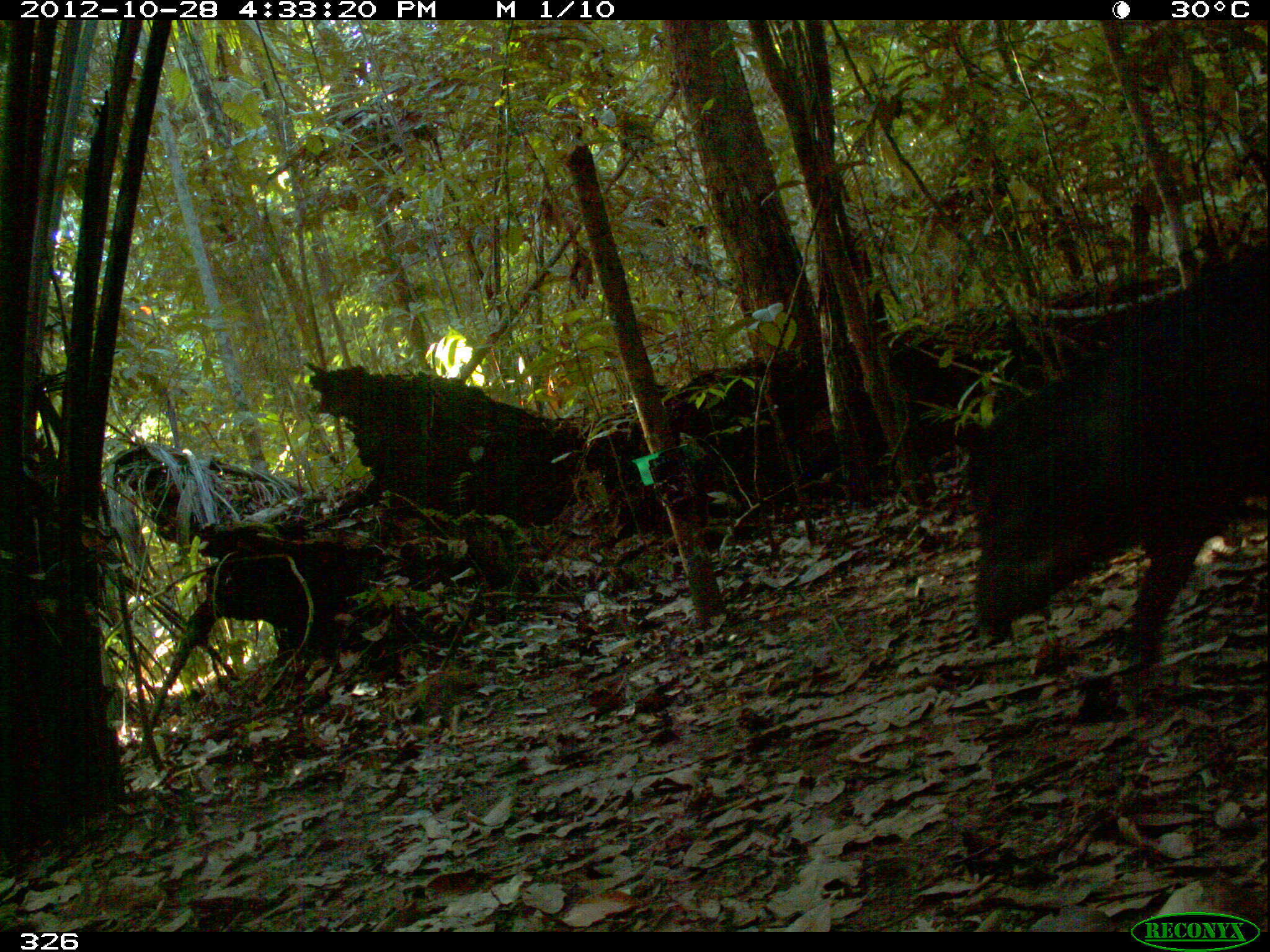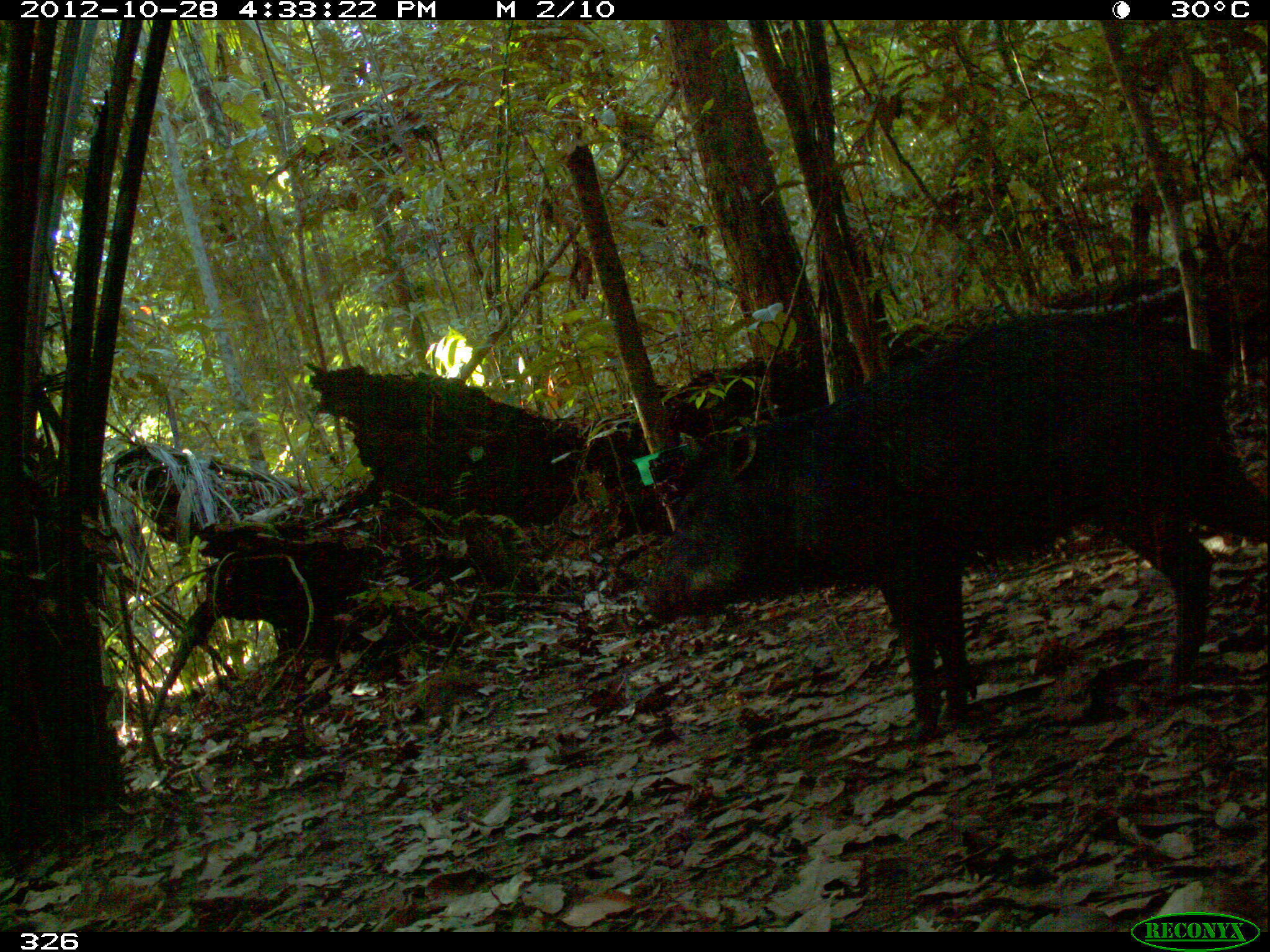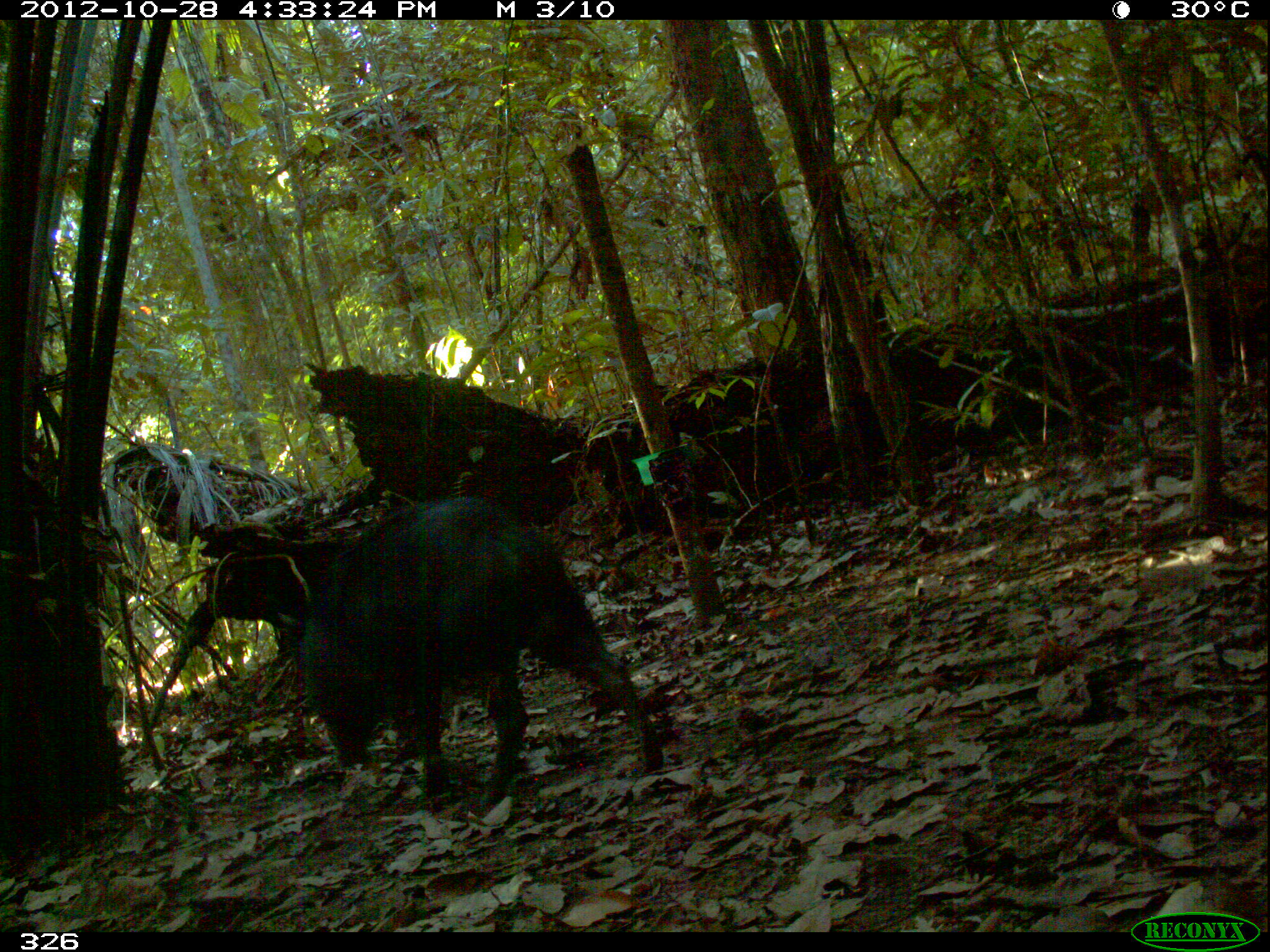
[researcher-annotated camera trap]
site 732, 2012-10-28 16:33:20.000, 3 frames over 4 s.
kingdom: Animalia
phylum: Chordata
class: Mammalia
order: Artiodactyla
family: Tayassuidae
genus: Tayassu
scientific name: Tayassu pecari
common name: white-lipped peccary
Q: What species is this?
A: Tayassu pecari (white-lipped peccary).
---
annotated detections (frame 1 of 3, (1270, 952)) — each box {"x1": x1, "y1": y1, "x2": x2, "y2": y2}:
tayassu pecari: {"x1": 951, "y1": 241, "x2": 1269, "y2": 666}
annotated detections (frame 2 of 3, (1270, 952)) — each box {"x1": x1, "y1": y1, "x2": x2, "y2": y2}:
tayassu pecari: {"x1": 636, "y1": 301, "x2": 1265, "y2": 743}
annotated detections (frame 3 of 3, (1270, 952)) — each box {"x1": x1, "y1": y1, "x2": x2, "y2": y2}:
tayassu pecari: {"x1": 301, "y1": 493, "x2": 663, "y2": 815}